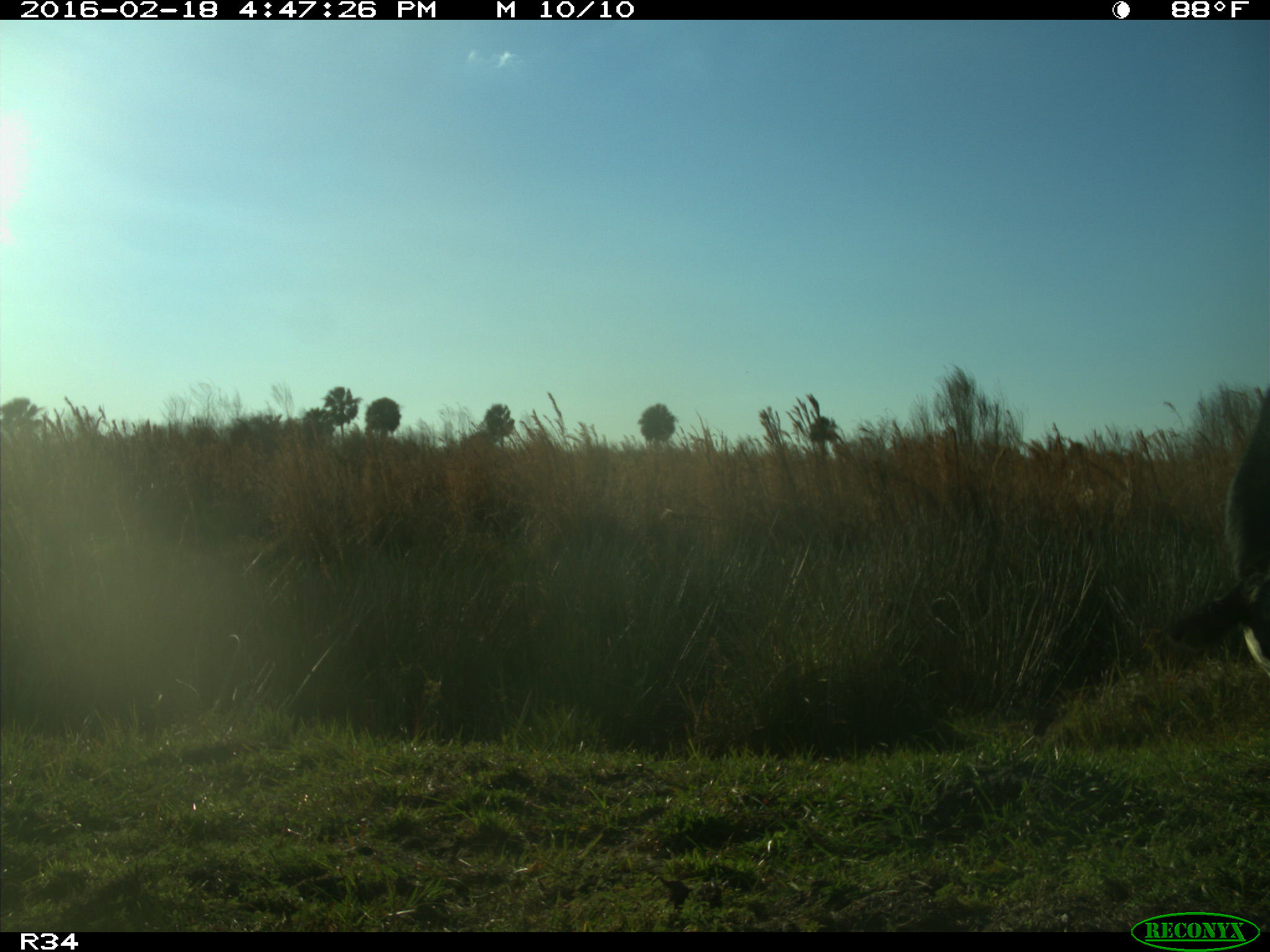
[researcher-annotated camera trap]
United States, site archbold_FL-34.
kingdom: Animalia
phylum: Chordata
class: Mammalia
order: Artiodactyla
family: Bovidae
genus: Bos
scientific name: Bos taurus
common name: domestic cow